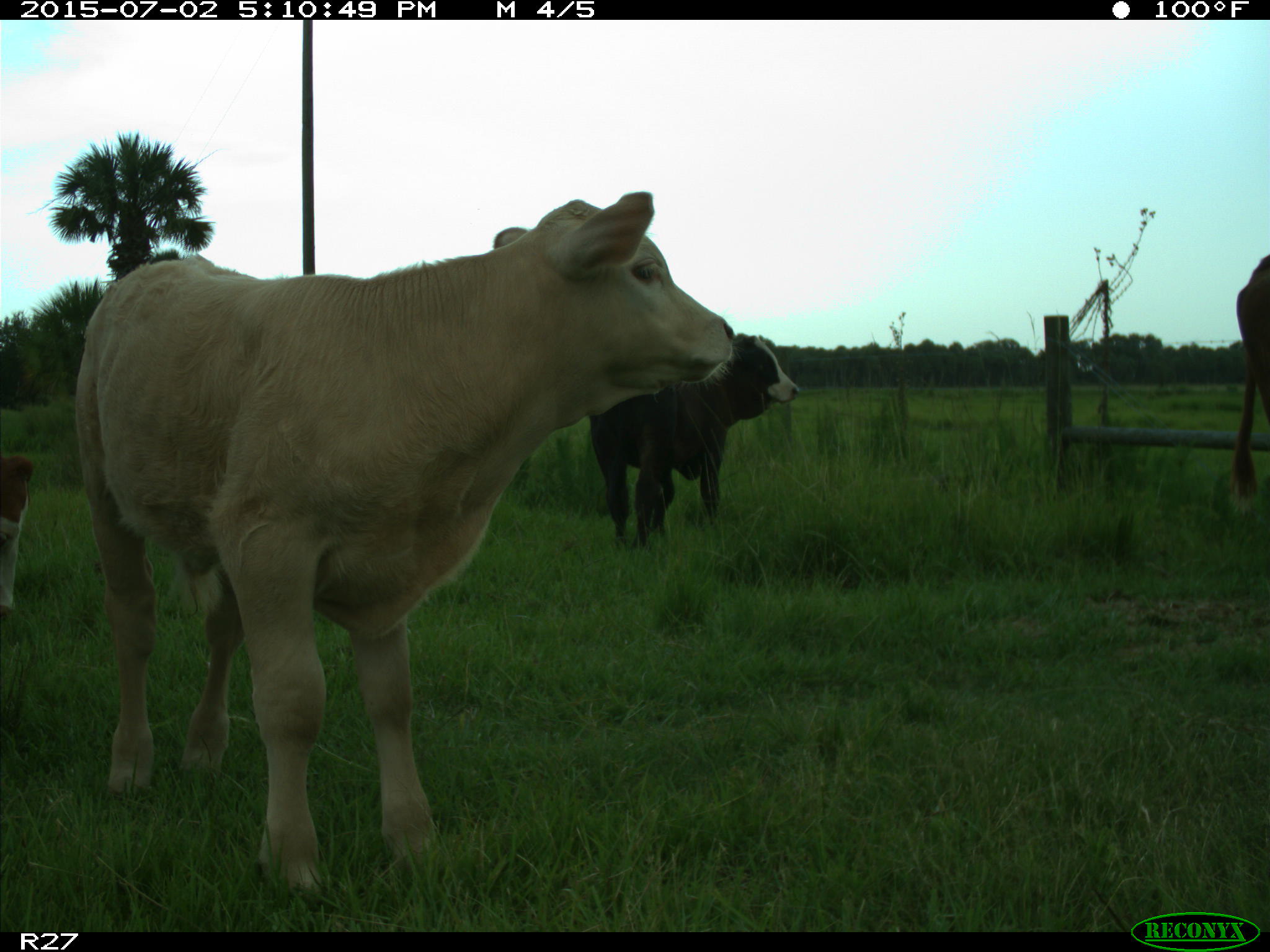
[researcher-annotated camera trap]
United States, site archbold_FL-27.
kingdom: Animalia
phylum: Chordata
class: Mammalia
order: Artiodactyla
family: Bovidae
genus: Bos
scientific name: Bos taurus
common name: domestic cow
Bos taurus (domestic cow).